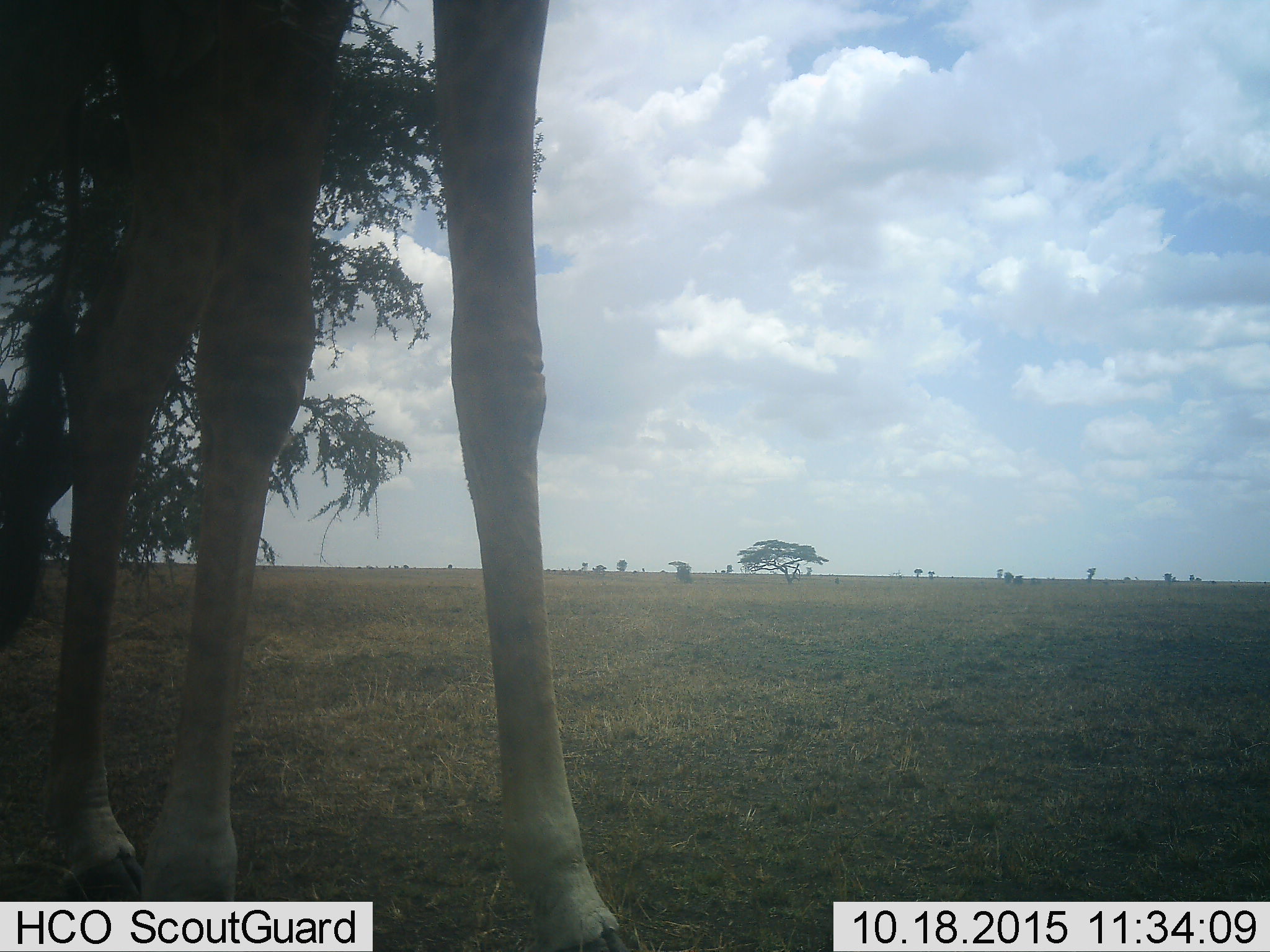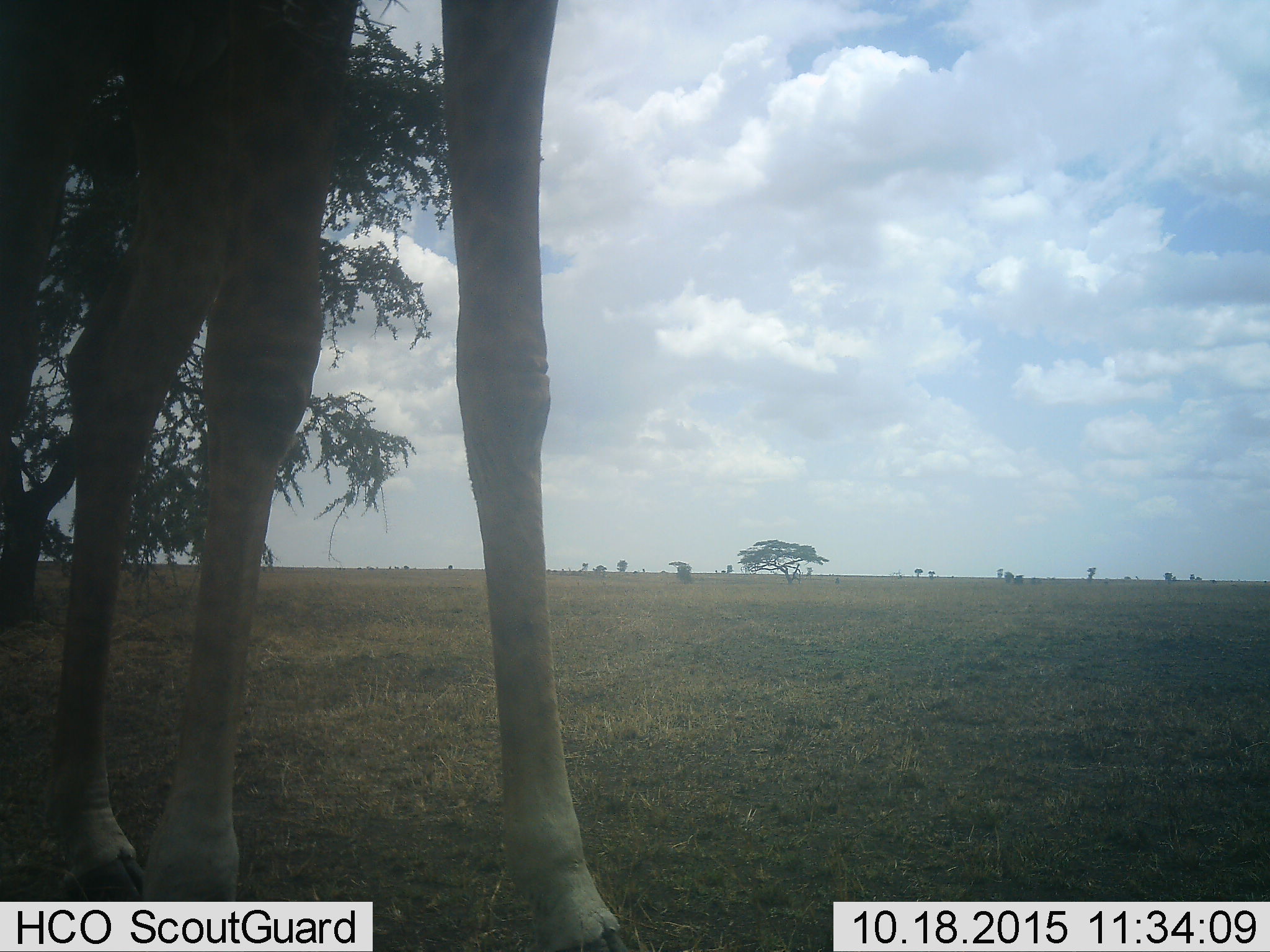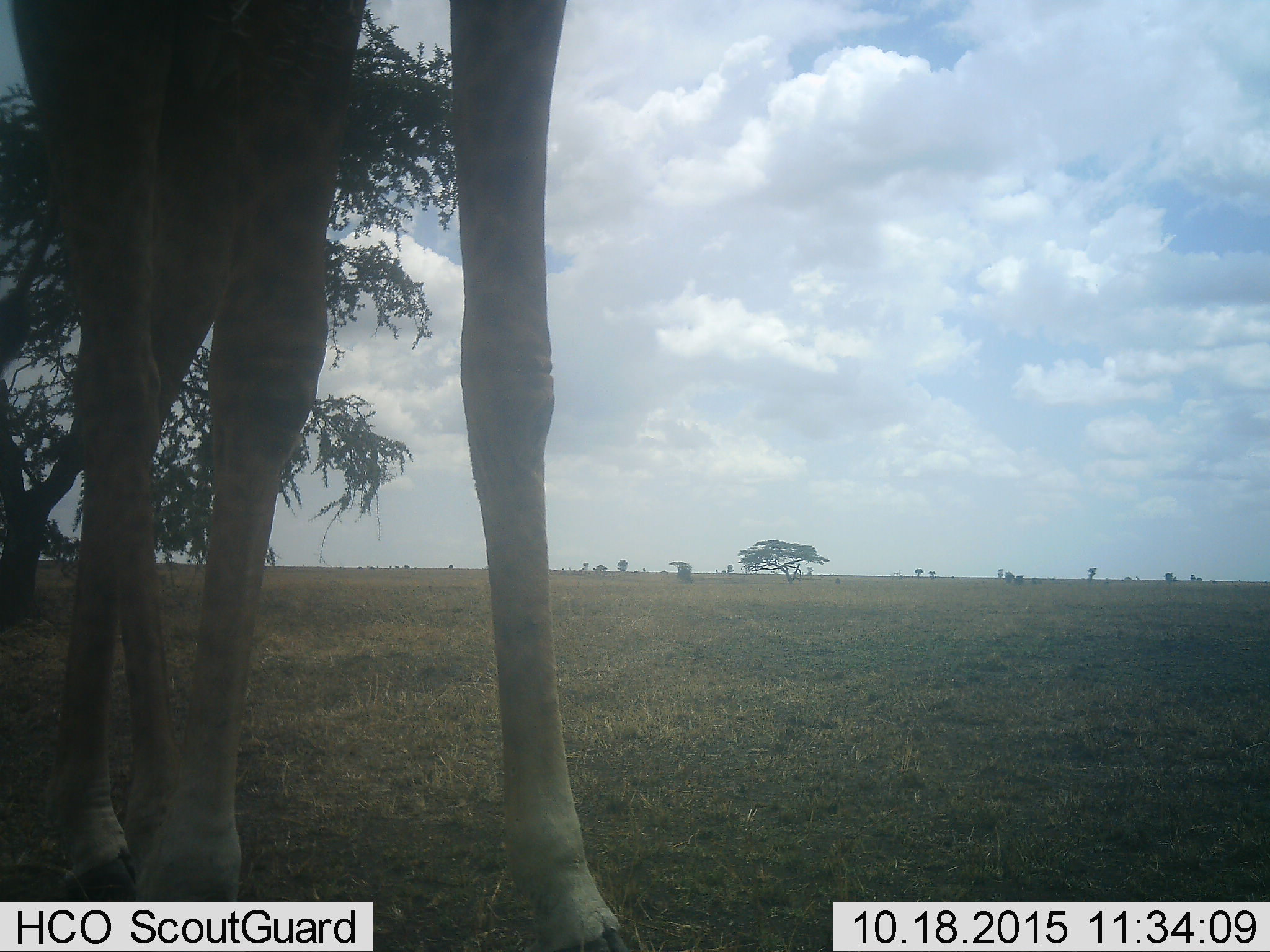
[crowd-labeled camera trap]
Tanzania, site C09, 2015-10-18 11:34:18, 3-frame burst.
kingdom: Animalia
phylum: Chordata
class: Mammalia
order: Artiodactyla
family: Giraffidae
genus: Giraffa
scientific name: Giraffa camelopardalis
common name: giraffe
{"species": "giraffe (Giraffa camelopardalis)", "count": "1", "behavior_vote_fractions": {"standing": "92%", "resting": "0%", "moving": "8%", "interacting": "0%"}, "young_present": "0%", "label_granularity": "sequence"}